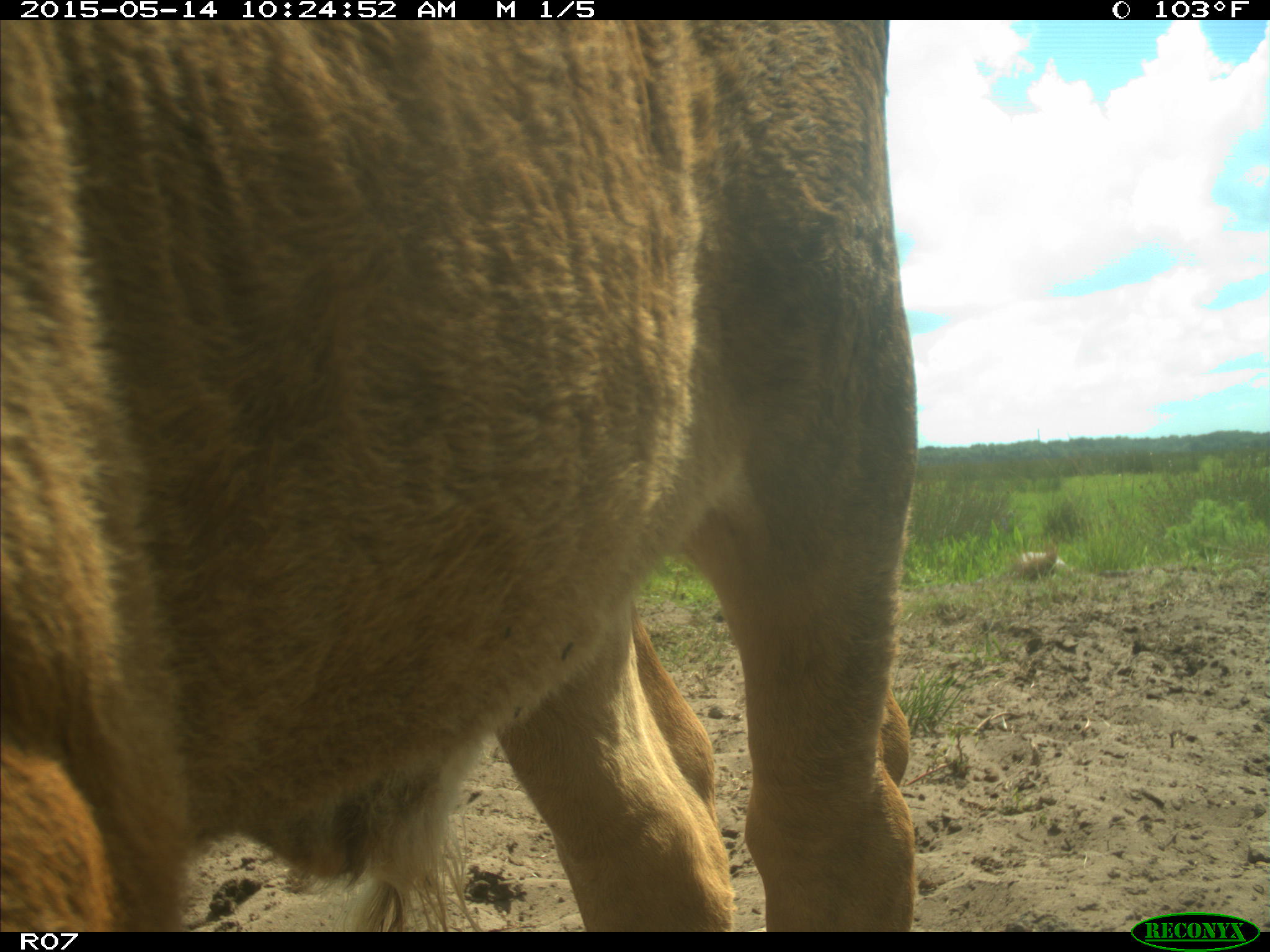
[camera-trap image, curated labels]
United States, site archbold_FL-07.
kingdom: Animalia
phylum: Chordata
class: Mammalia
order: Artiodactyla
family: Bovidae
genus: Bos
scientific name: Bos taurus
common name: domestic cow